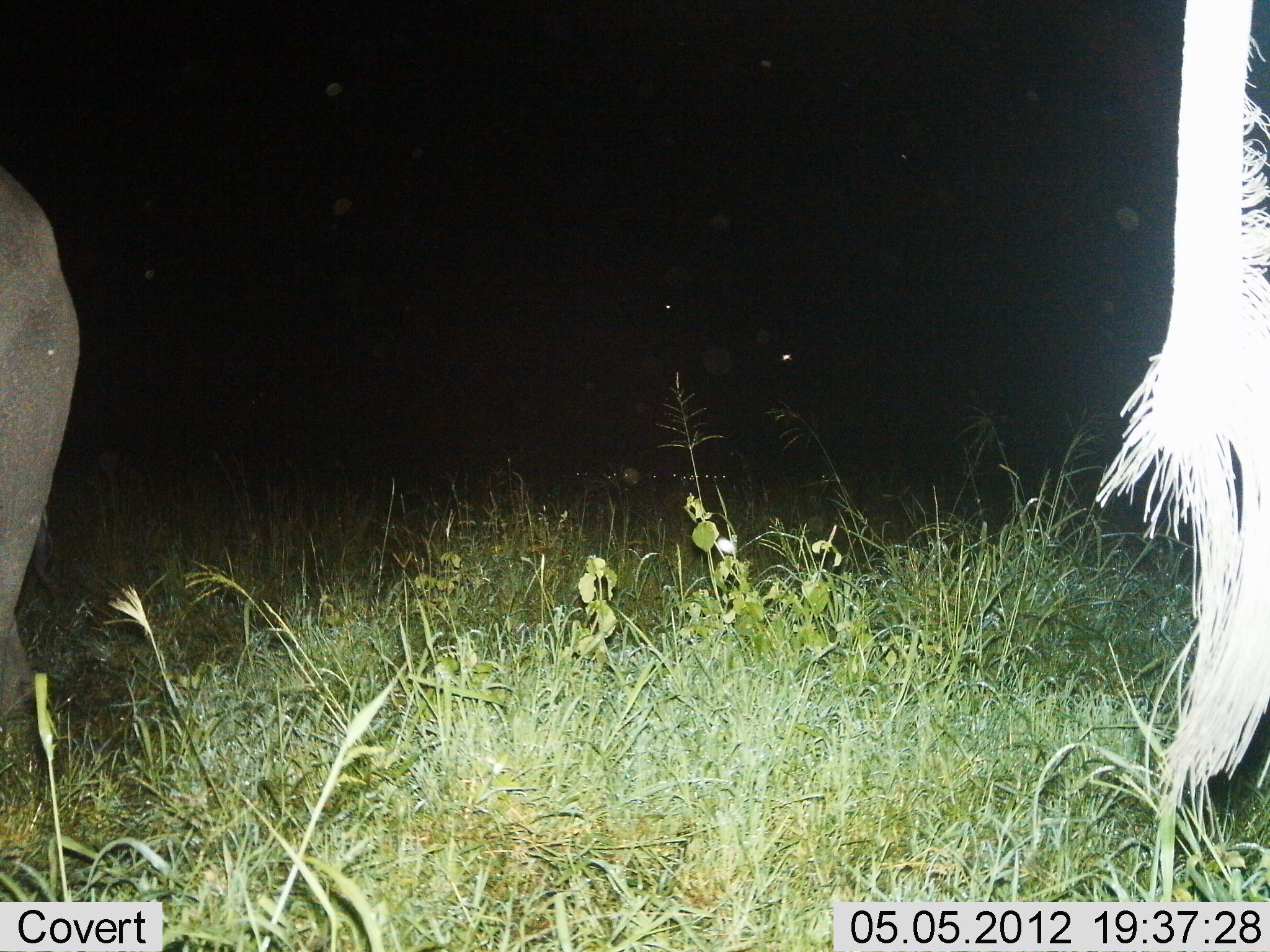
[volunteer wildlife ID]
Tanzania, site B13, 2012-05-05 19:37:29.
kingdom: Animalia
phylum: Chordata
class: Mammalia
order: Artiodactyla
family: Bovidae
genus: Connochaetes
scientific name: Connochaetes taurinus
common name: blue wildebeest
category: wildebeest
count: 2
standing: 100%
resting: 14%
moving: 0%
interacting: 0%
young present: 0%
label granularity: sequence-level